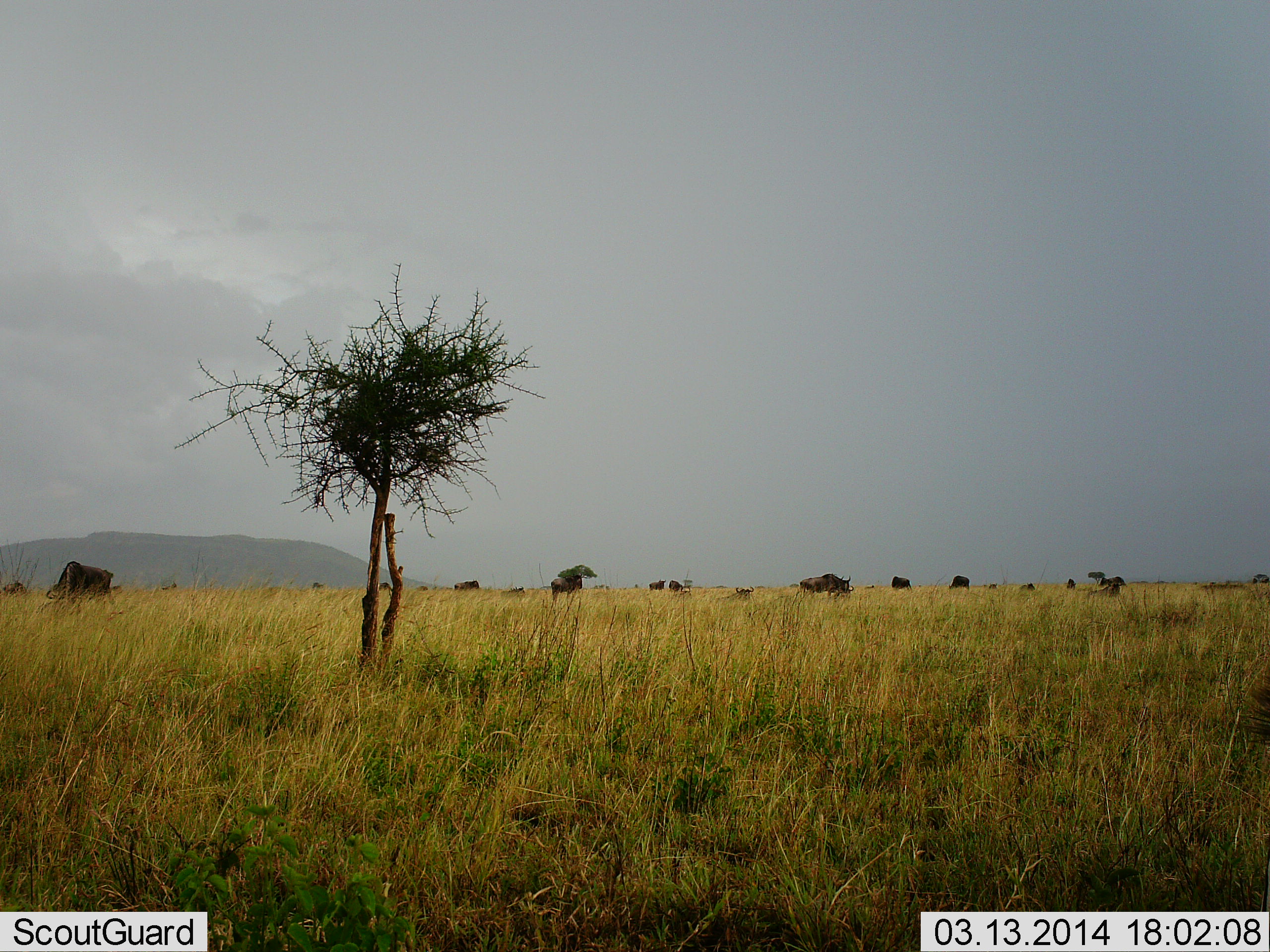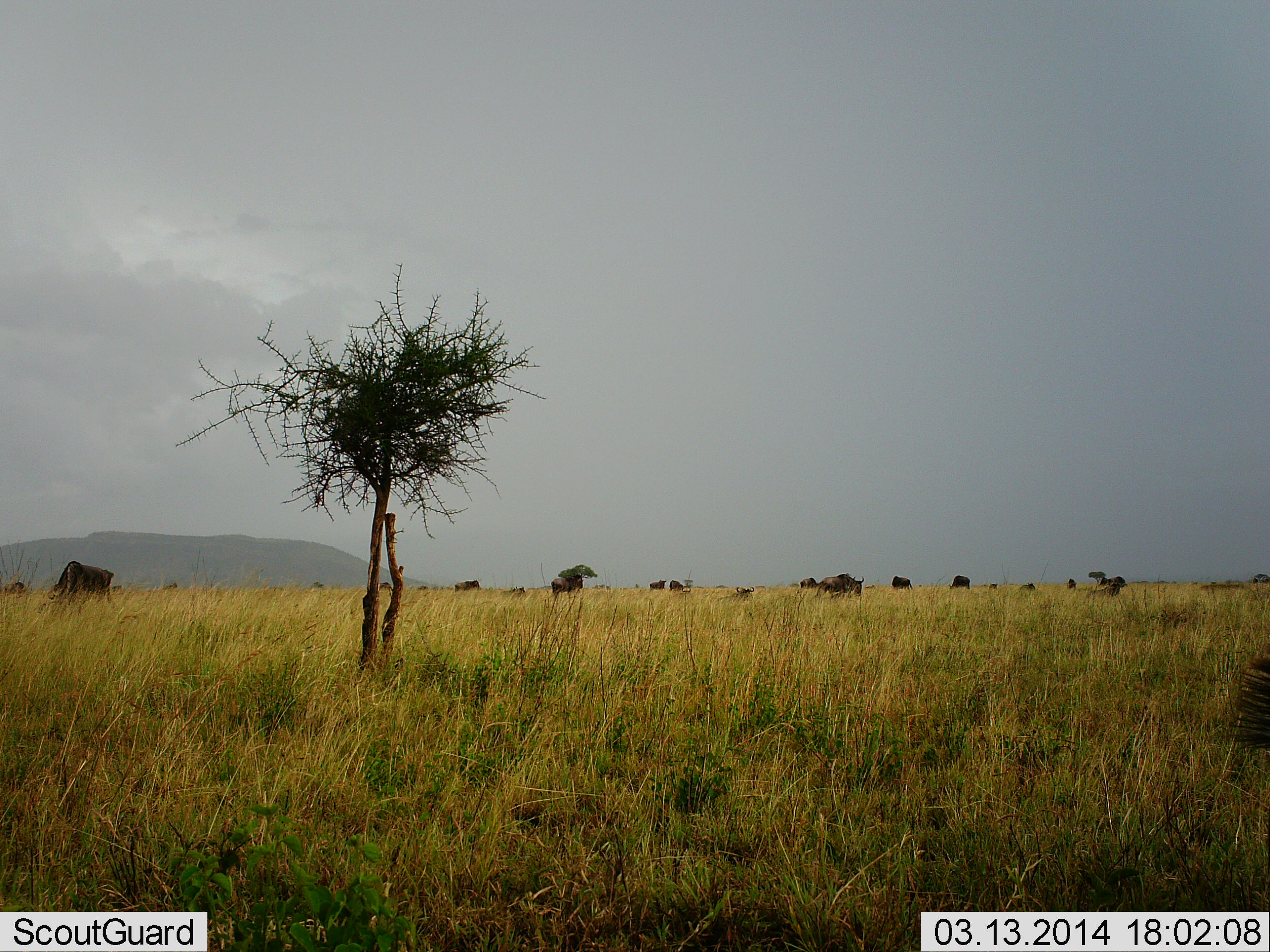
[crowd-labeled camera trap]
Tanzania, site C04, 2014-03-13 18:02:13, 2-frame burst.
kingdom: Animalia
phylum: Chordata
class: Mammalia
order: Artiodactyla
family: Bovidae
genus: Connochaetes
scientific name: Connochaetes taurinus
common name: blue wildebeest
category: wildebeest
Wildebeest (blue wildebeest) (Connochaetes taurinus), count 11-50. Behavior (volunteer vote fractions): standing 60%, resting 10%, moving 60%, interacting 0%. Young present (vote fraction): 0%. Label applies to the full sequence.